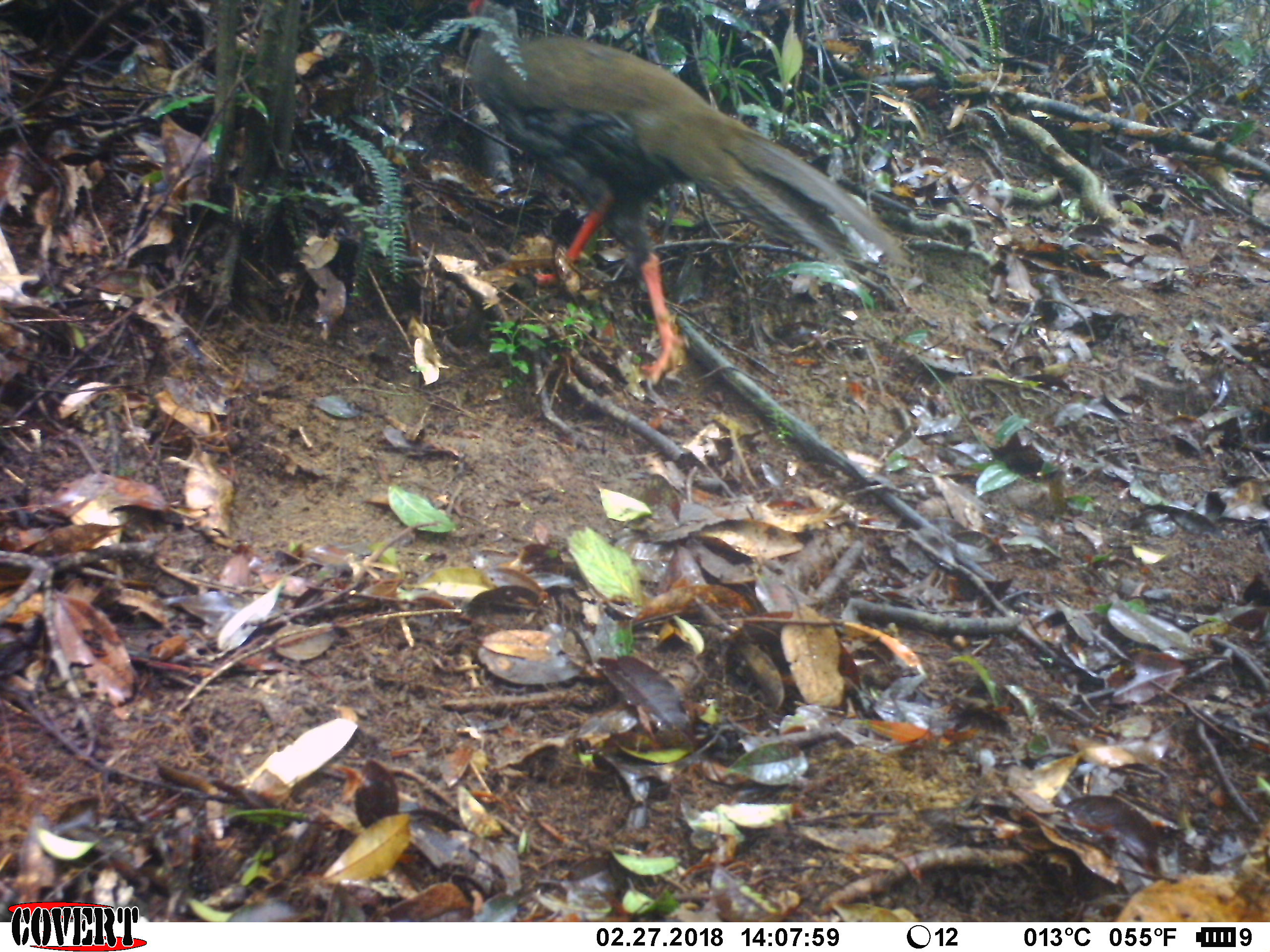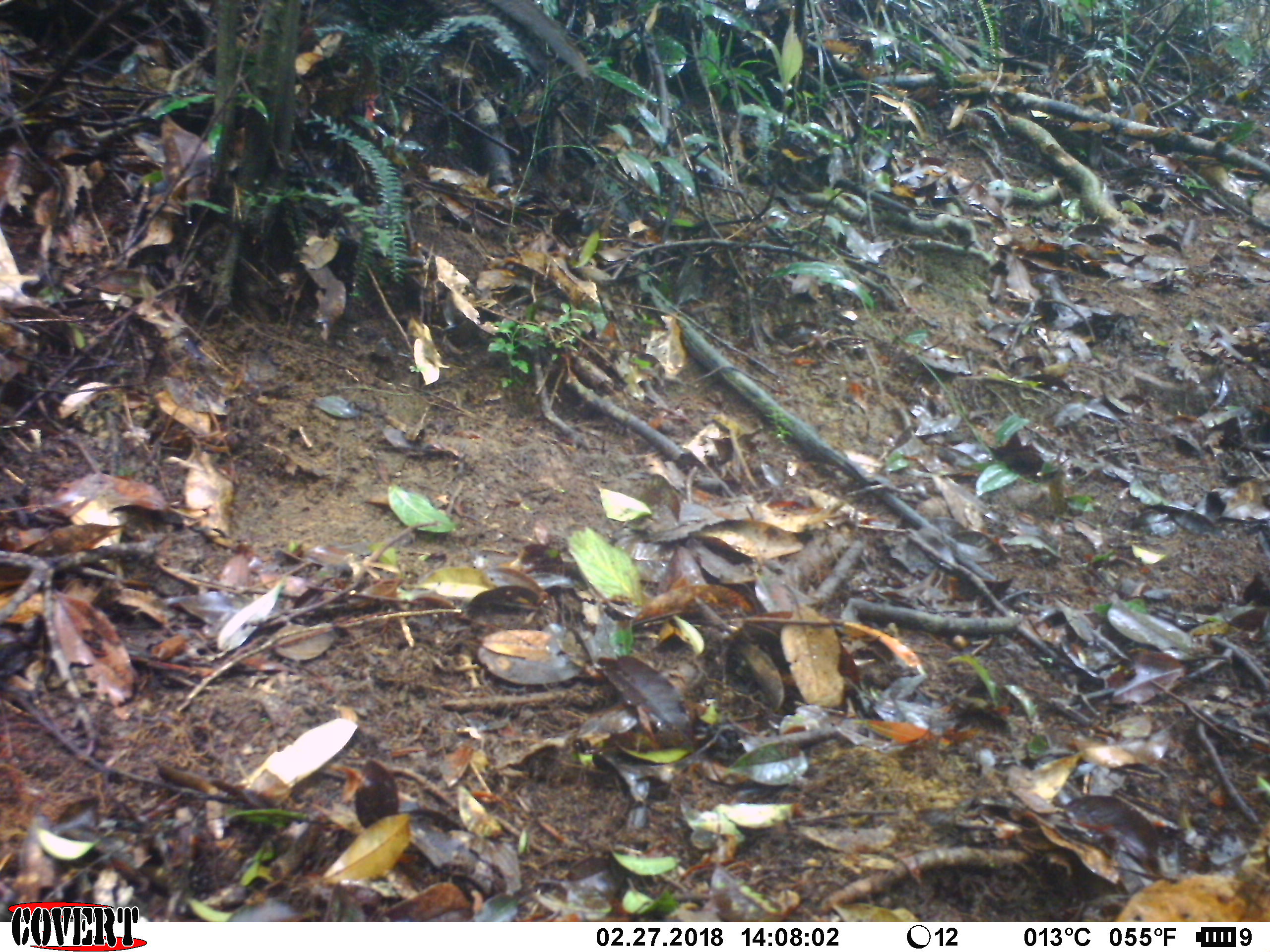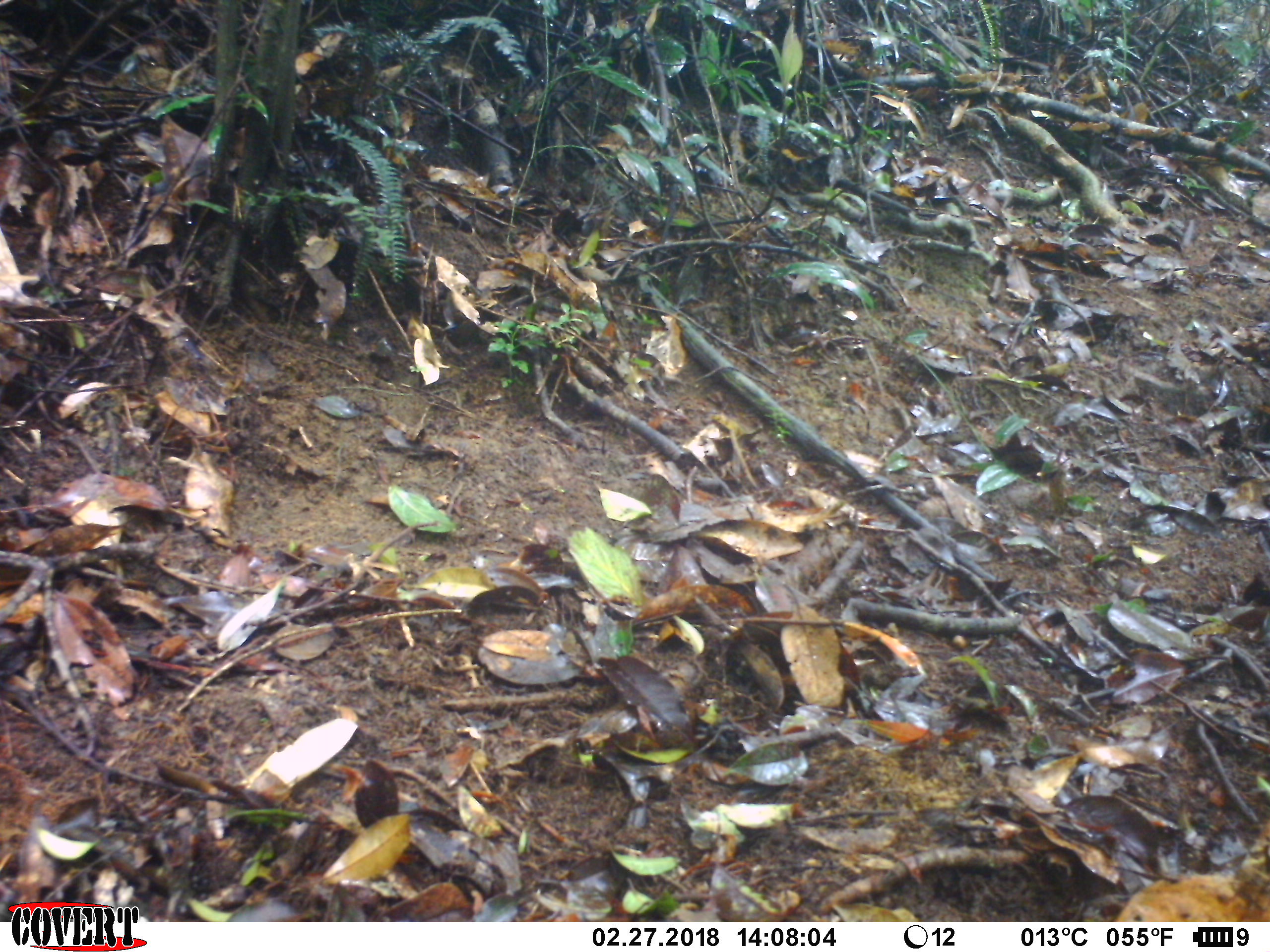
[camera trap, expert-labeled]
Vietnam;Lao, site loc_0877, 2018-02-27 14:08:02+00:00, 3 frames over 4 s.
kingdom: Animalia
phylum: Chordata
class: Aves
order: Galliformes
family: Phasianidae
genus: Lophura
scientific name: Lophura nycthemera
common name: silver pheasant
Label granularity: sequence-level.